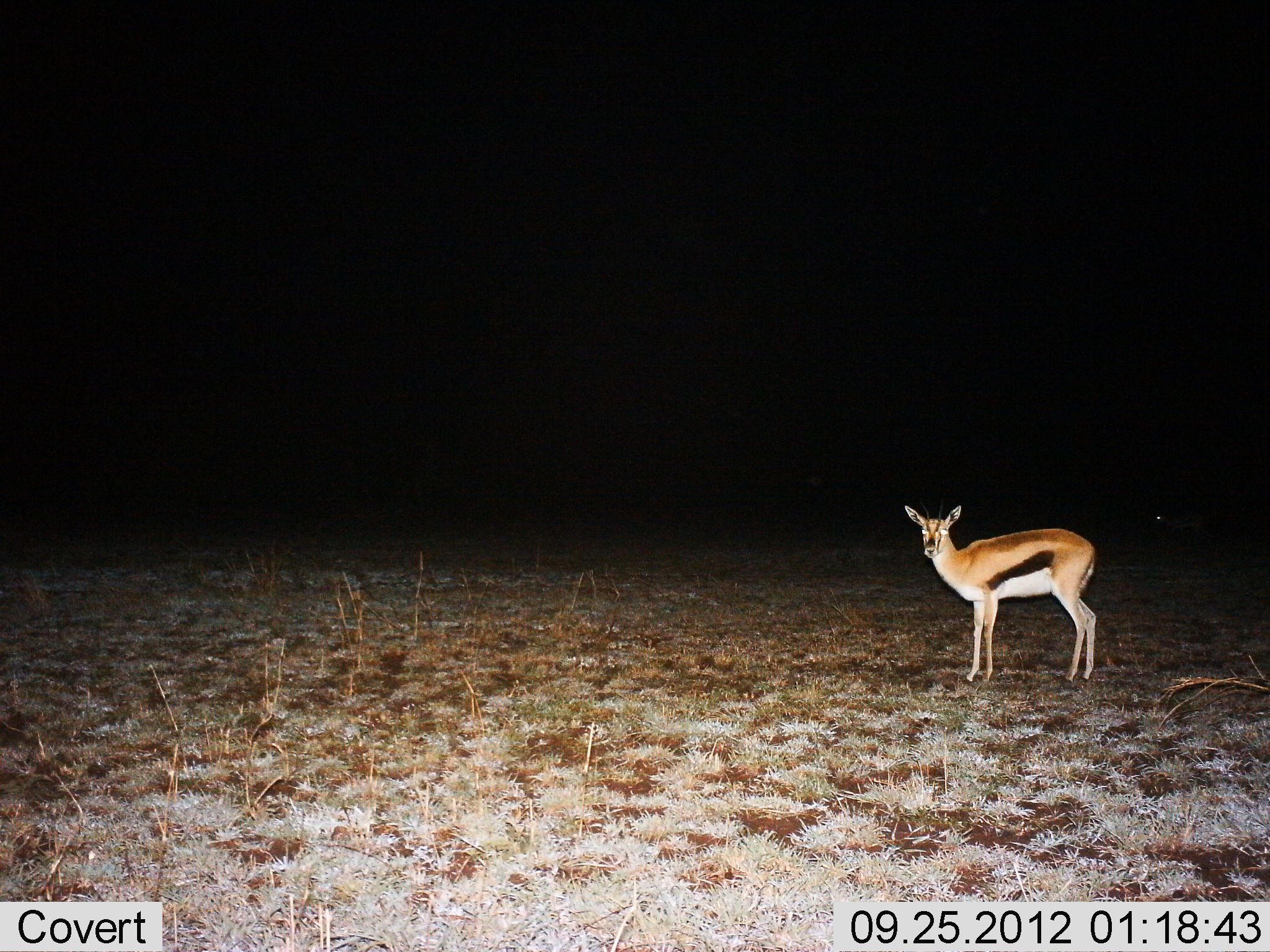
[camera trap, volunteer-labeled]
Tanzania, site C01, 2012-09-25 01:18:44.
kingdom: Animalia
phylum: Chordata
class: Mammalia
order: Artiodactyla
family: Bovidae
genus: Eudorcas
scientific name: Eudorcas thomsonii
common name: thomson's gazelle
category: gazellethomsons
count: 1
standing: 100%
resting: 0%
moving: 0%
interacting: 0%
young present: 0%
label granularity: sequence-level